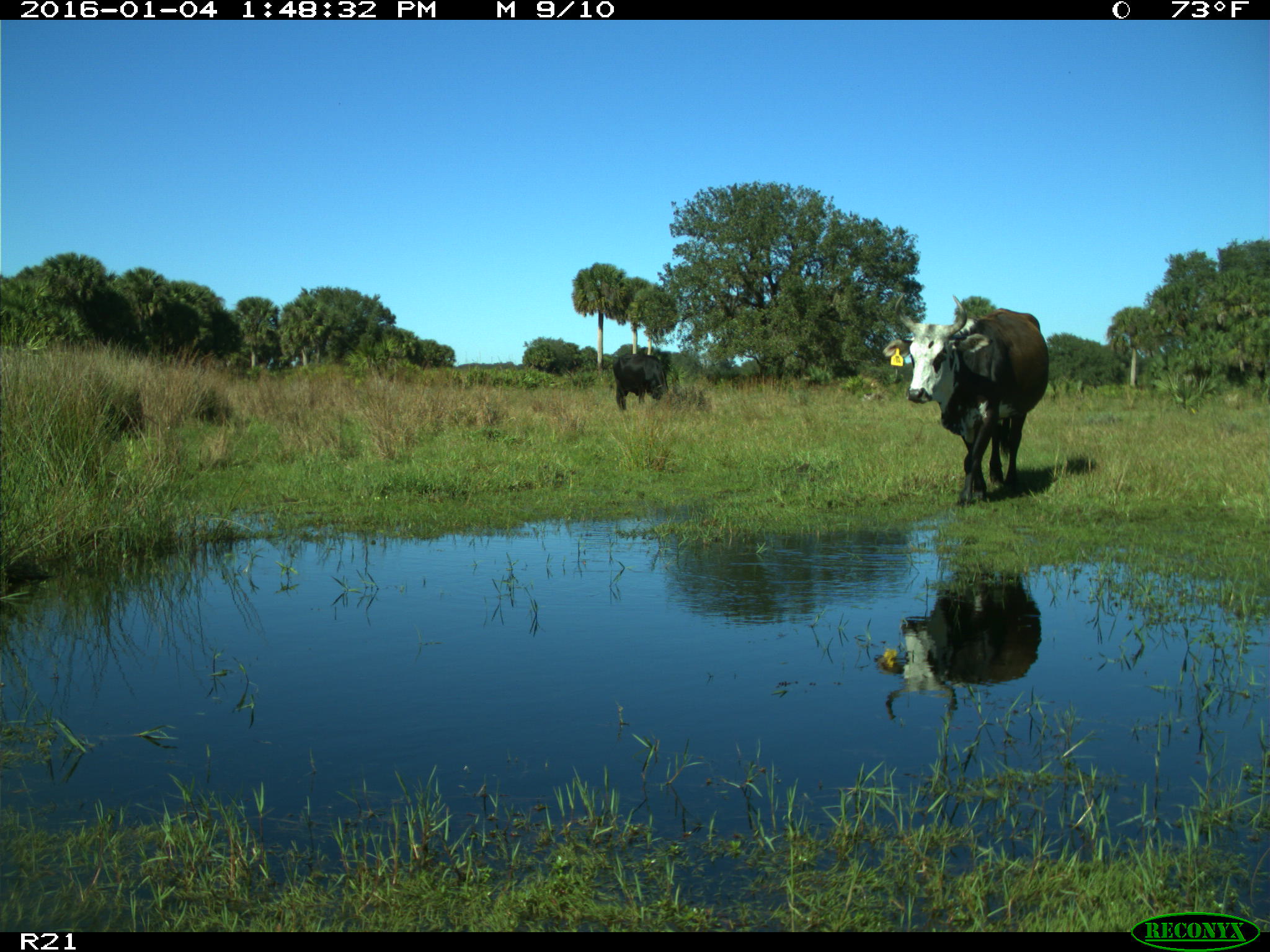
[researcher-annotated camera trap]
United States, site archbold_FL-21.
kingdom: Animalia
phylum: Chordata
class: Mammalia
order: Artiodactyla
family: Bovidae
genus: Bos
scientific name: Bos taurus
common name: domestic cow